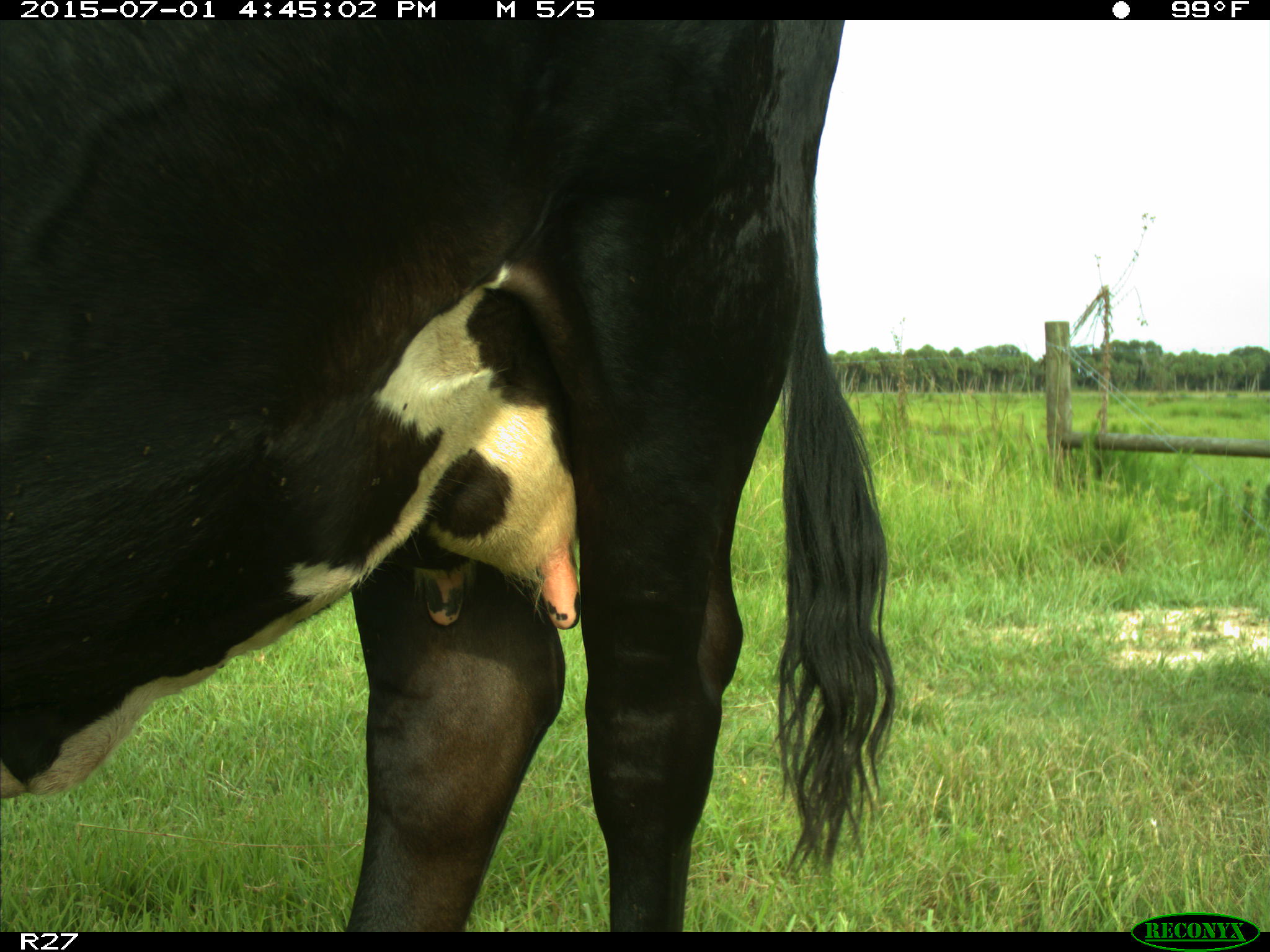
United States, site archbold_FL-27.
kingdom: Animalia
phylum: Chordata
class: Mammalia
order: Artiodactyla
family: Bovidae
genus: Bos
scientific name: Bos taurus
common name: domestic cow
Bos taurus (domestic cow).